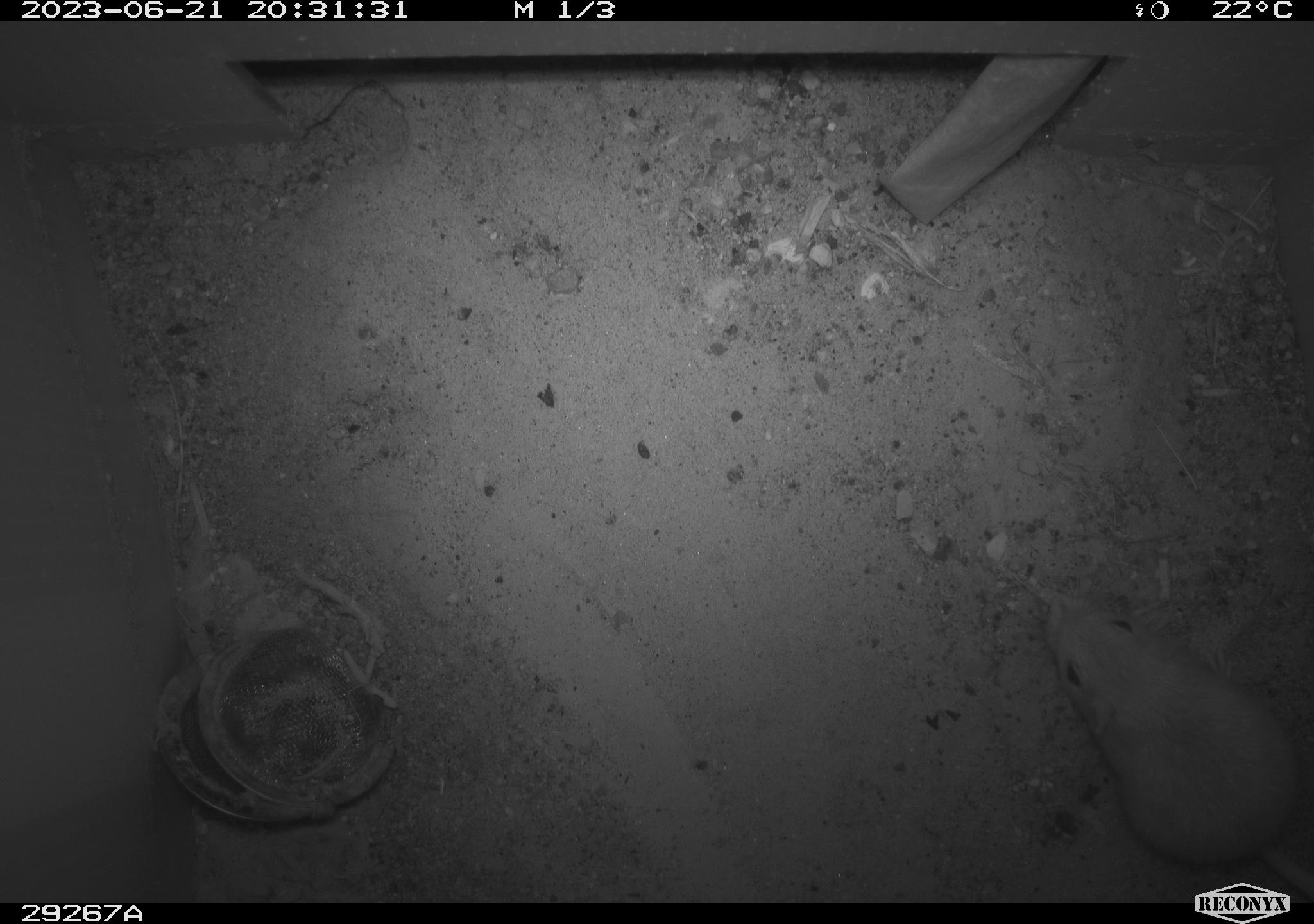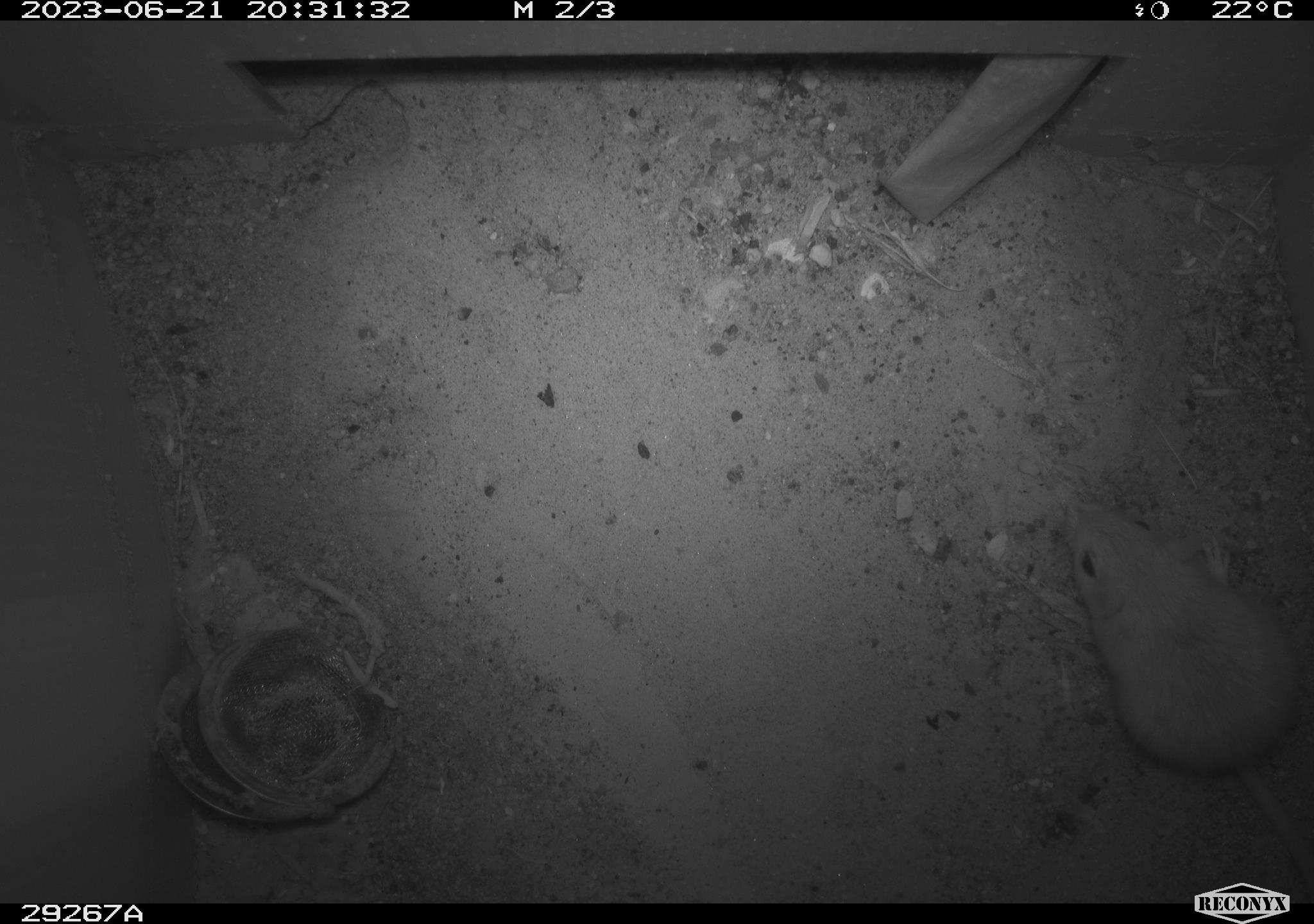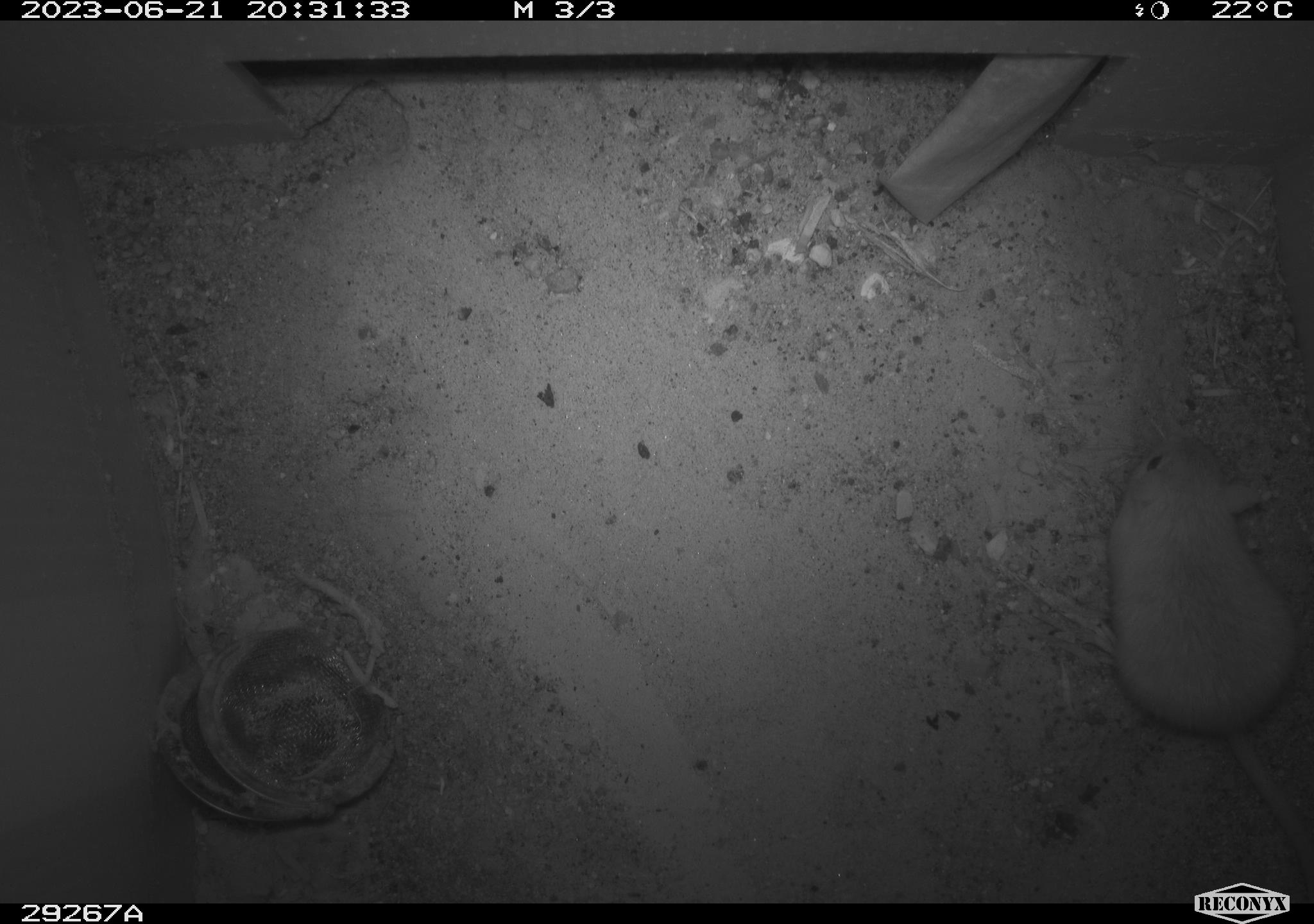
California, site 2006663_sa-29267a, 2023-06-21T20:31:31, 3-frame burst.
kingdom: Animalia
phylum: Chordata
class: Mammalia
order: Rodentia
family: Heteromyidae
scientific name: Heteromyidae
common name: kangaroo rats and pocket mice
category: heteromyidae family